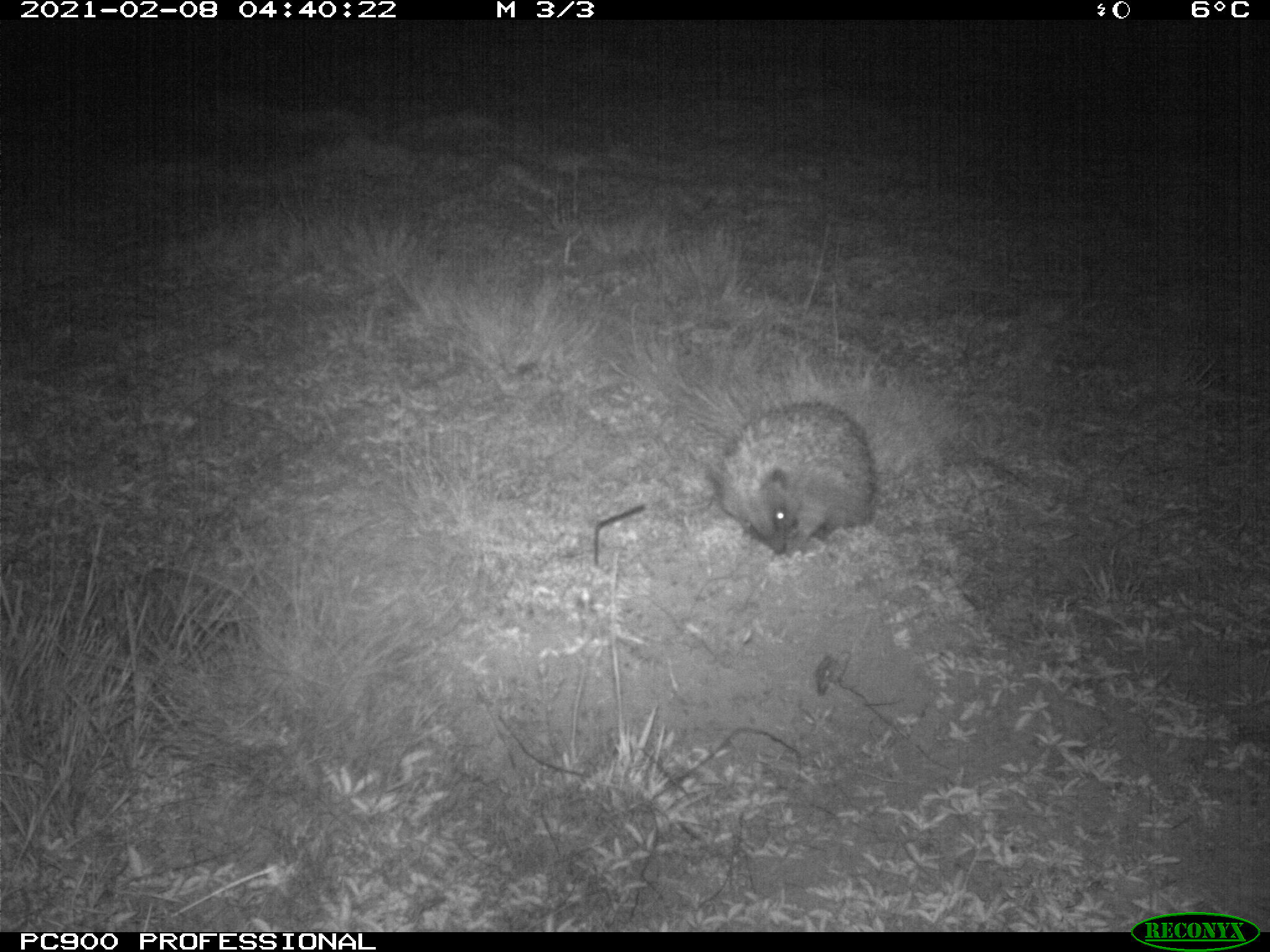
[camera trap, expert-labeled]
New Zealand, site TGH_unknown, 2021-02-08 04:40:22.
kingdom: Animalia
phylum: Chordata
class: Mammalia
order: Eulipotyphla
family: Erinaceidae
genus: Erinaceus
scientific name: Erinaceus europaeus europaeus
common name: european hedgehog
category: hedgehog